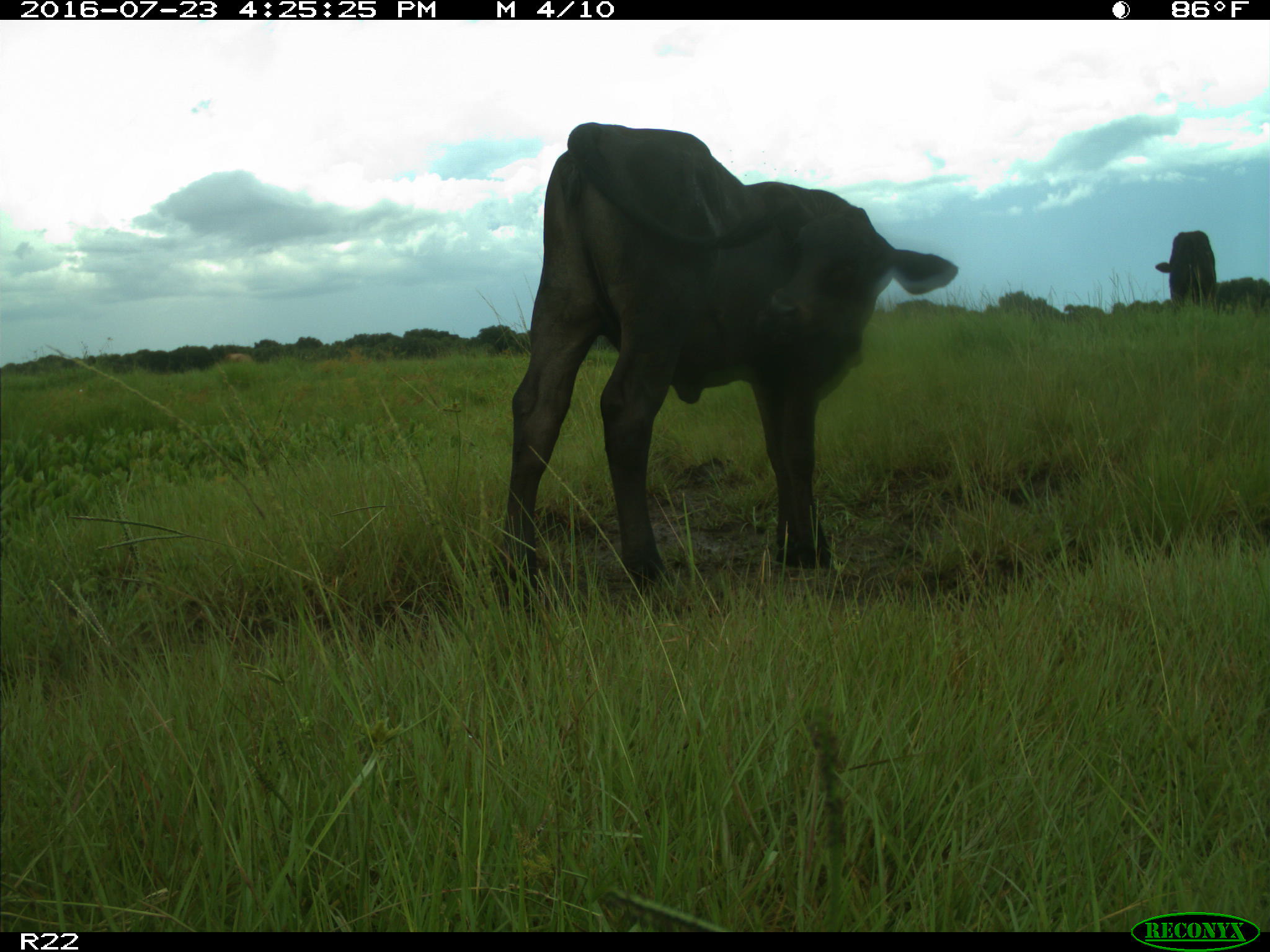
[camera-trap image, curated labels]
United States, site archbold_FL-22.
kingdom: Animalia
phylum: Chordata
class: Mammalia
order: Artiodactyla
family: Bovidae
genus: Bos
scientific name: Bos taurus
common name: domestic cow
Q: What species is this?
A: Bos taurus (domestic cow).